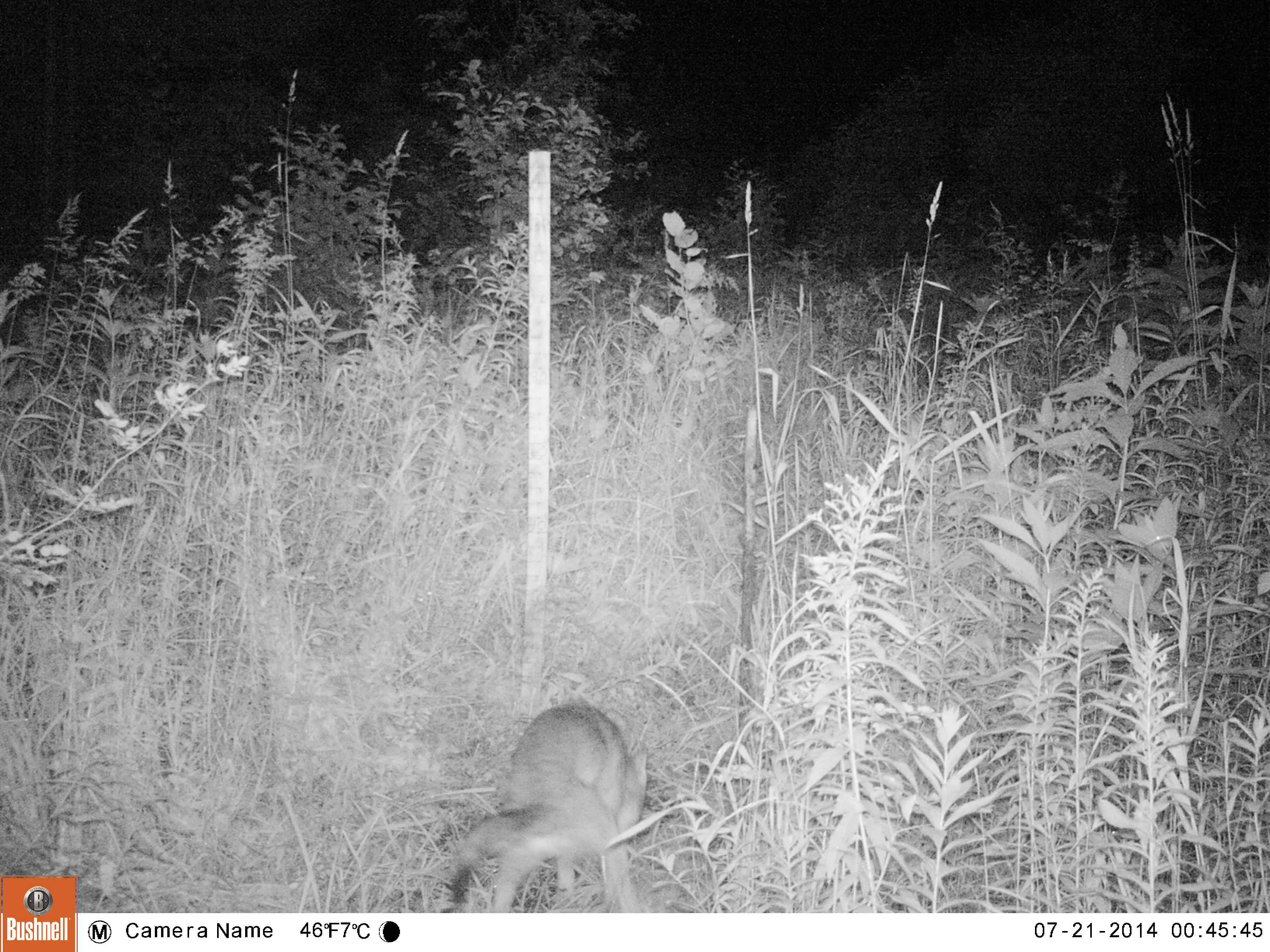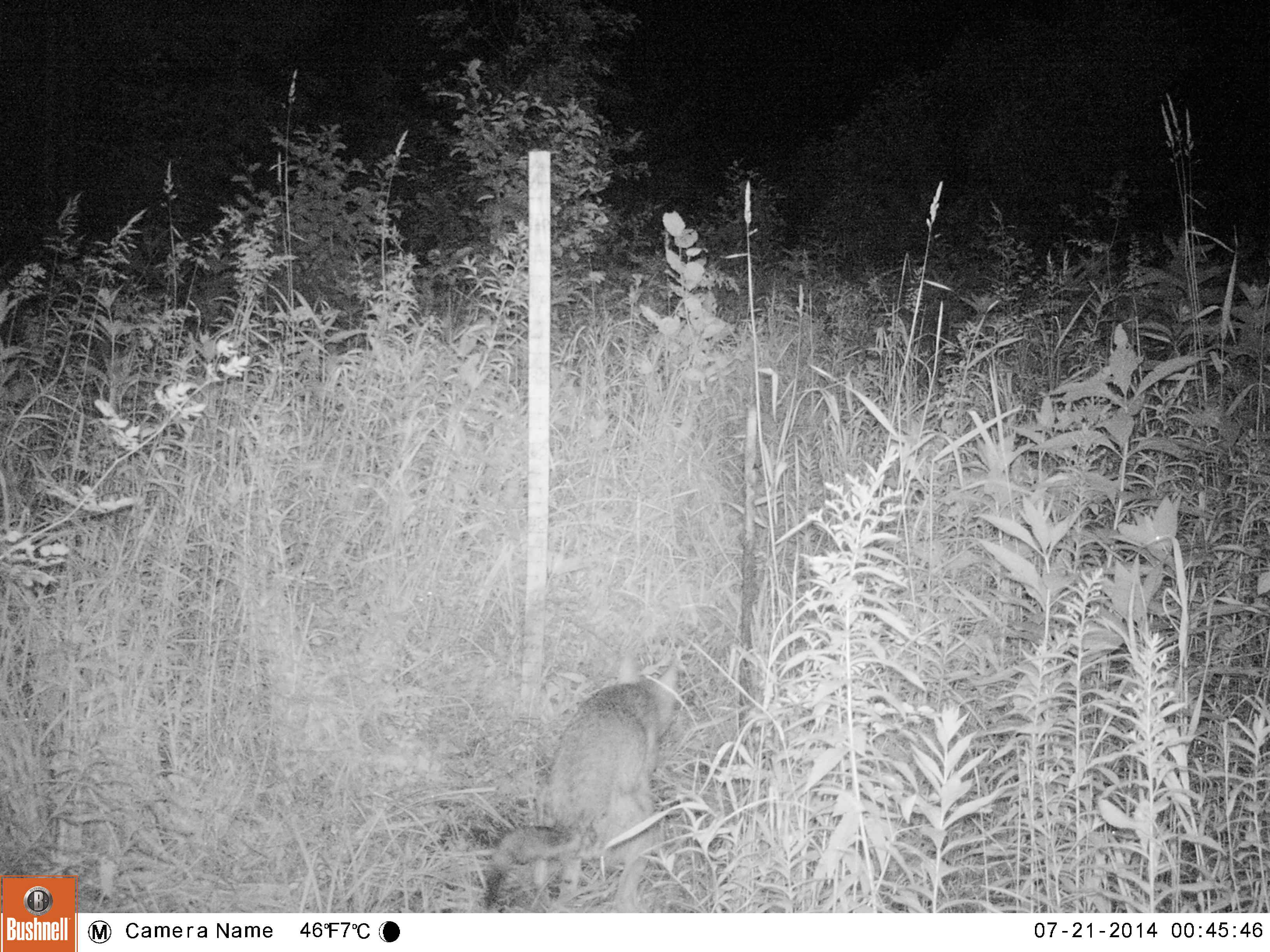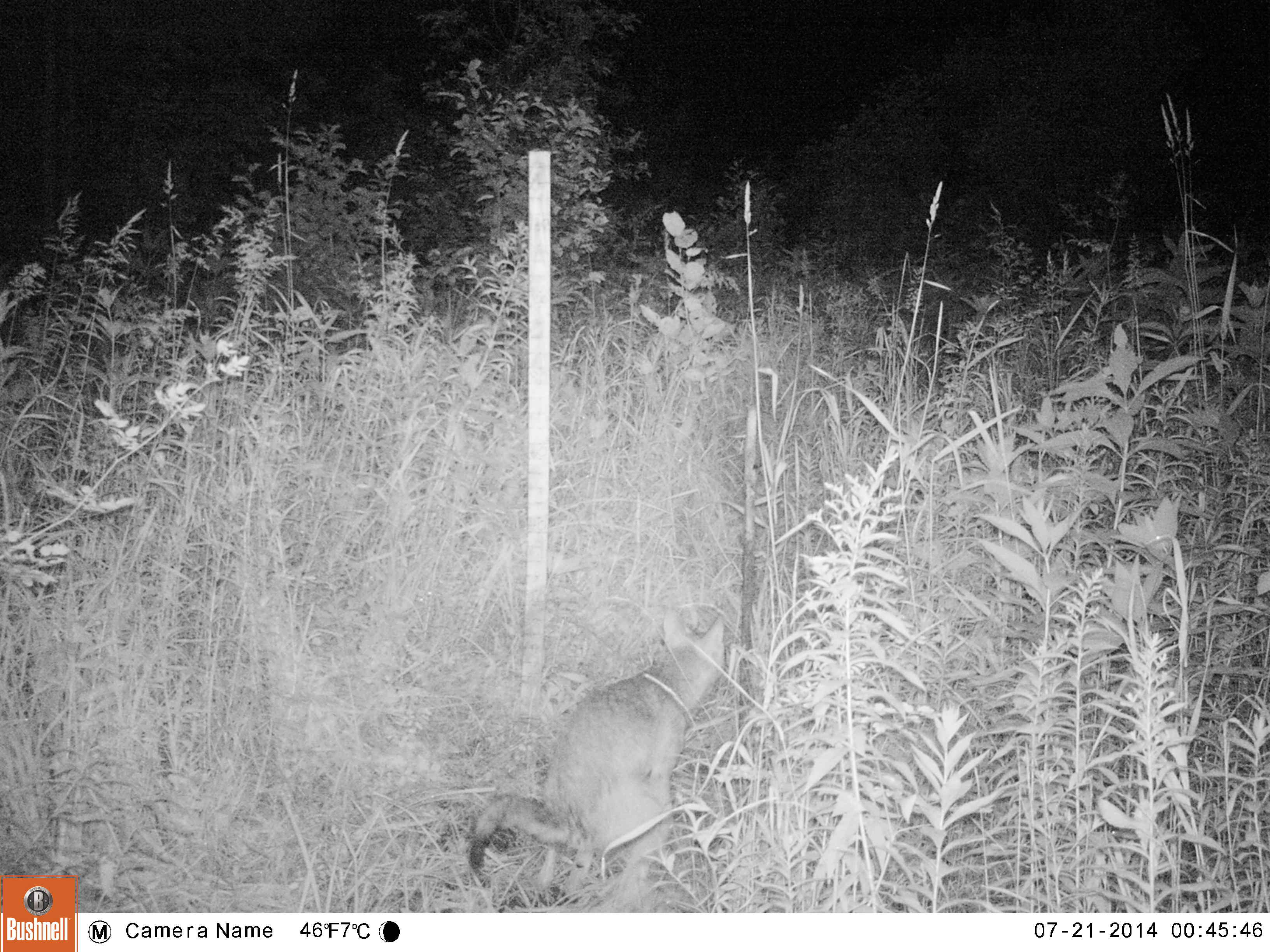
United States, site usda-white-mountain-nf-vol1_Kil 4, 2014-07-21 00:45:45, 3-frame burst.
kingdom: Animalia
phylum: Chordata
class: Mammalia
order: Carnivora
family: Canidae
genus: Canis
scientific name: Canis latrans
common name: coyote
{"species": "coyote (Canis latrans)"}